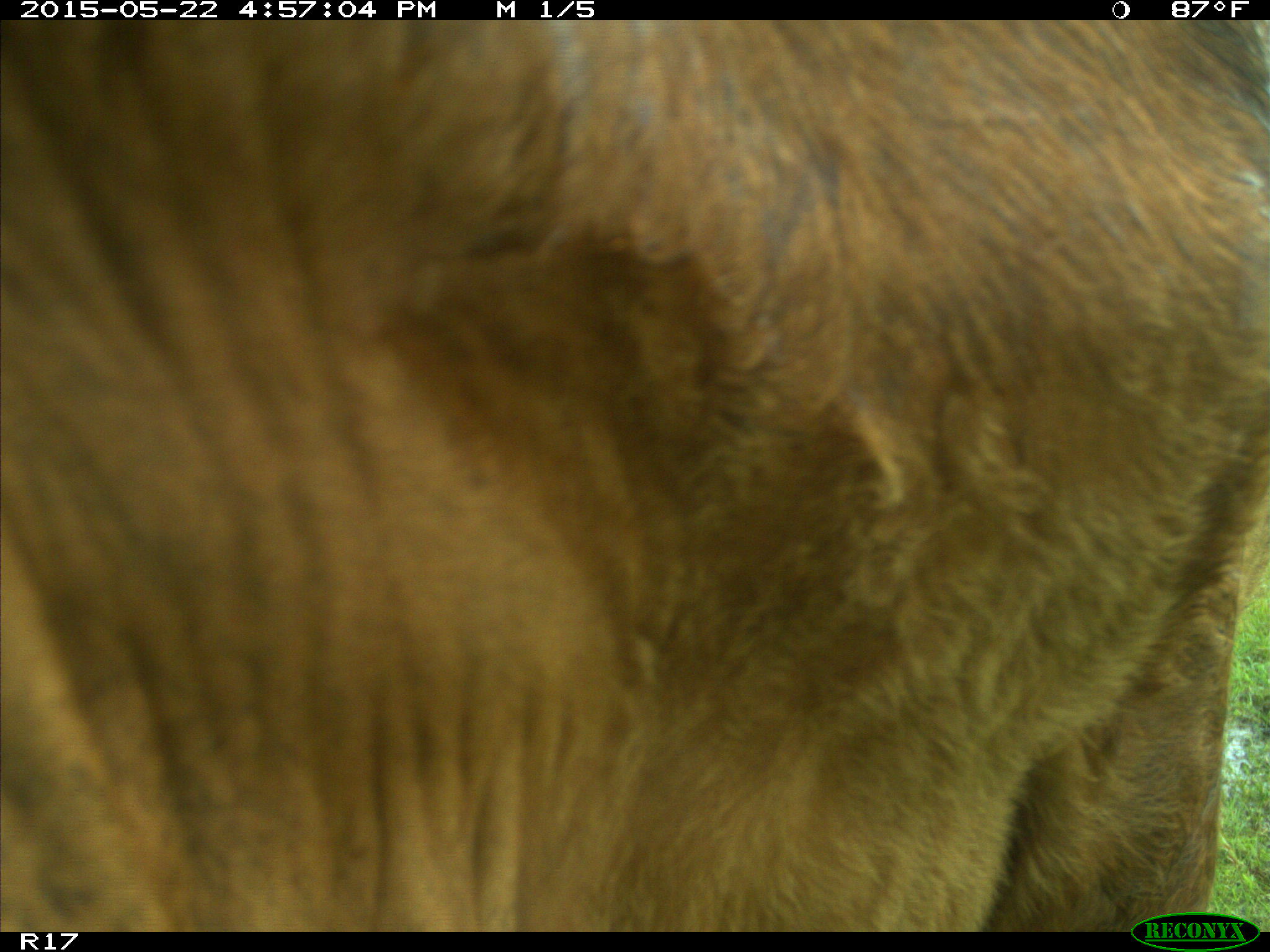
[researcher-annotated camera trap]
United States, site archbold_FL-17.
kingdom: Animalia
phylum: Chordata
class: Mammalia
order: Artiodactyla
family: Bovidae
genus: Bos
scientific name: Bos taurus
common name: domestic cow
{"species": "Bos taurus (domestic cow)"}